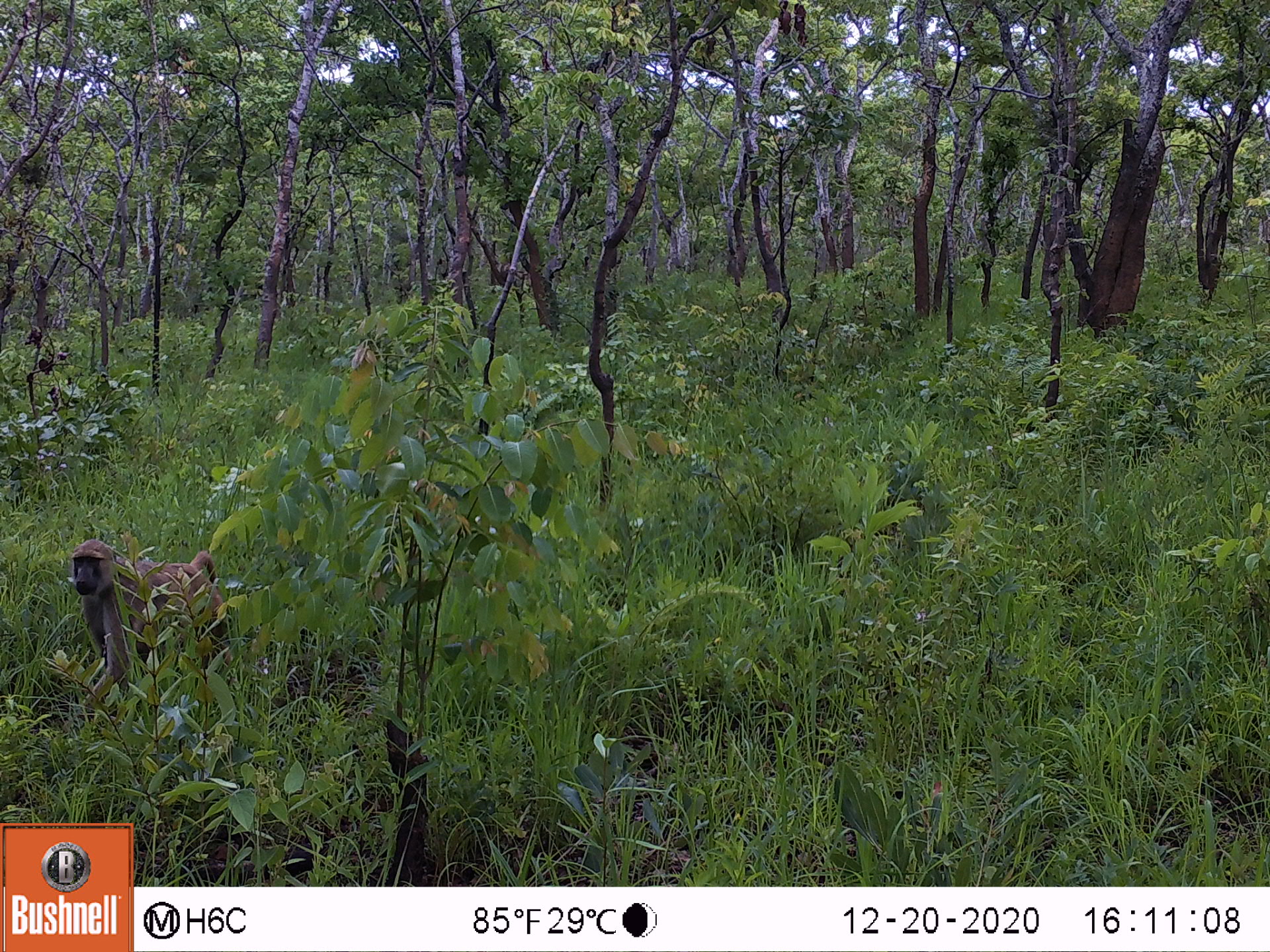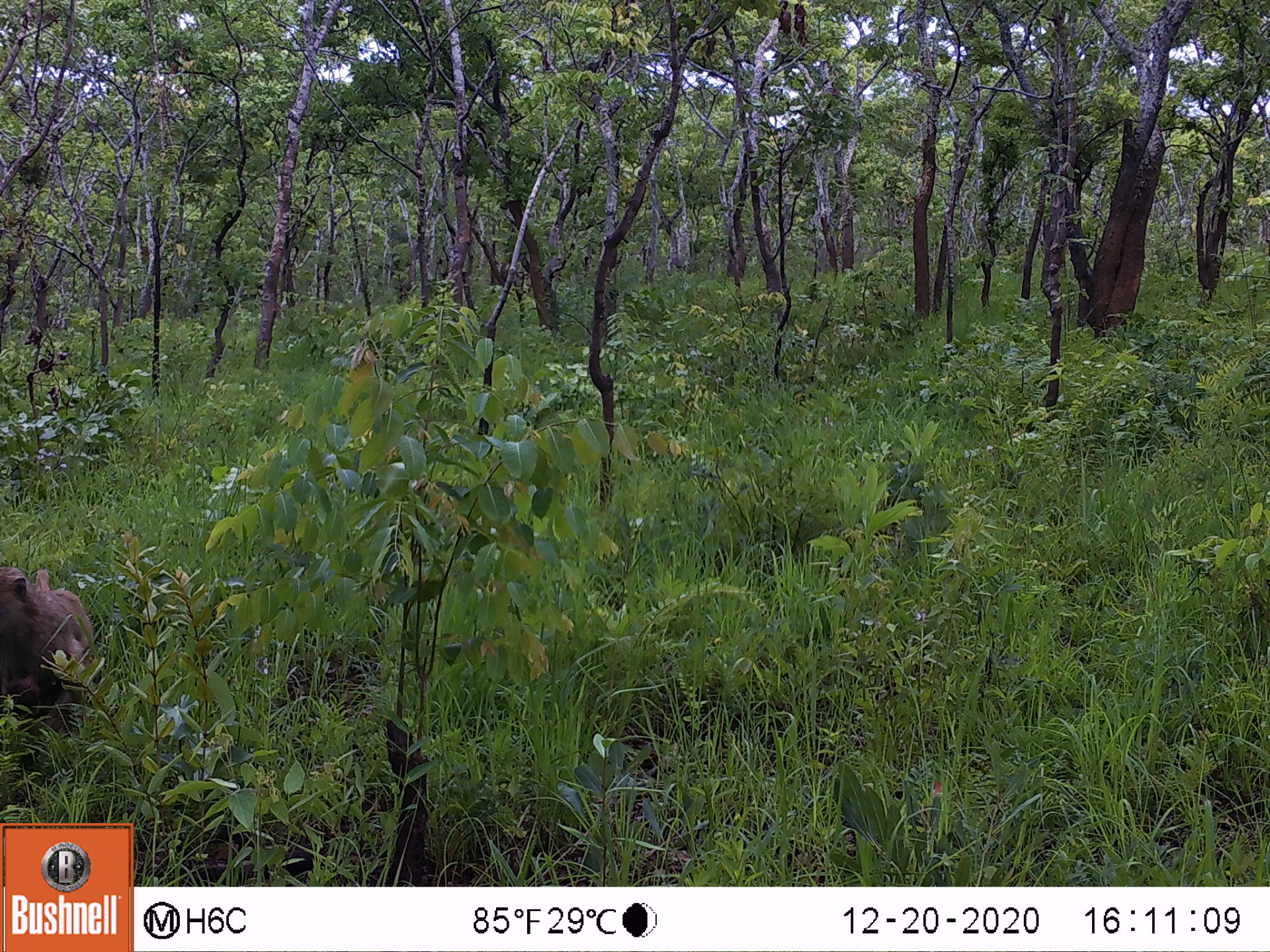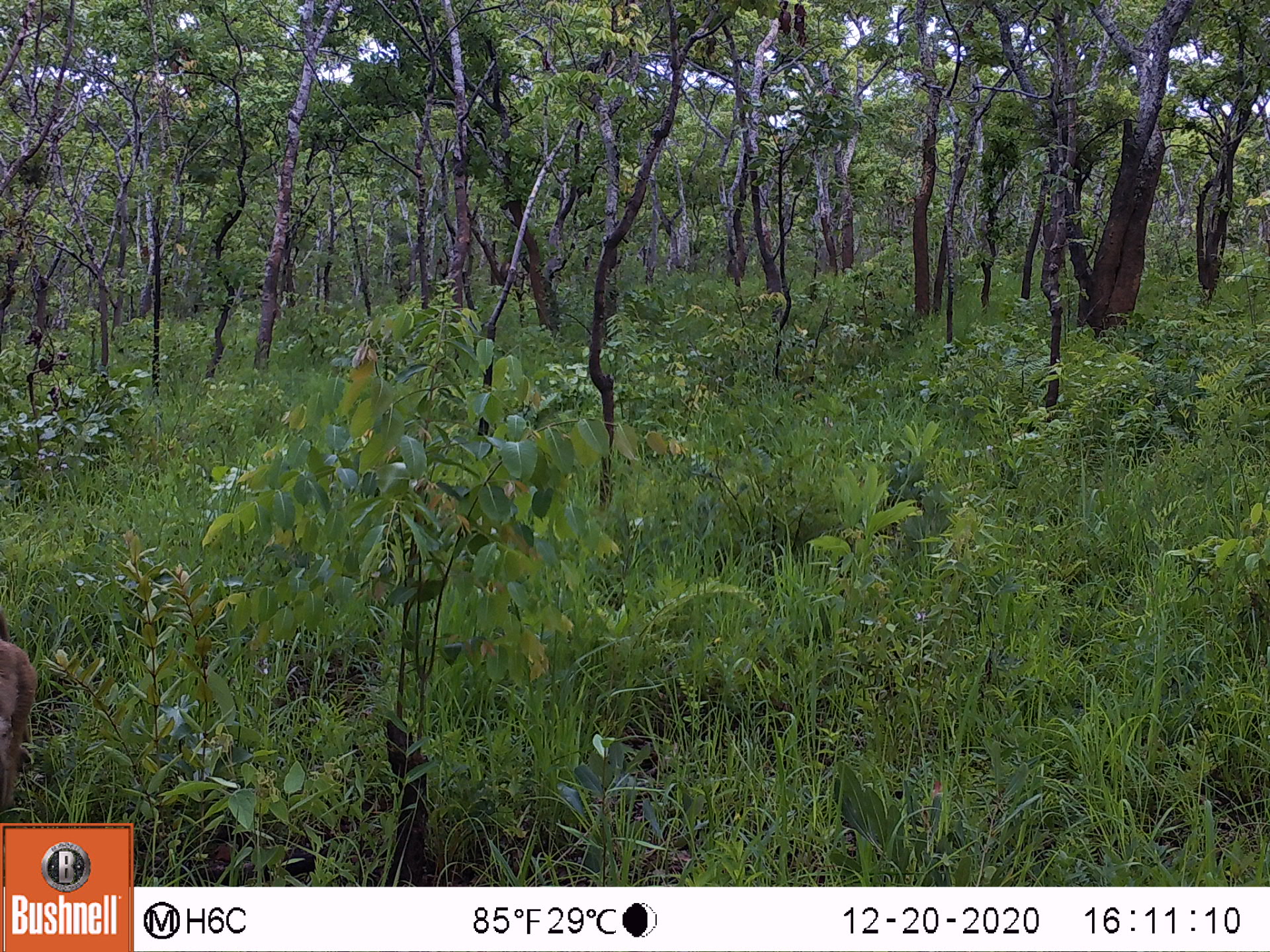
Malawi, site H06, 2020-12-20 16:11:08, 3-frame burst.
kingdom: Animalia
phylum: Chordata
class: Mammalia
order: Primates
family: Cercopithecidae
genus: Papio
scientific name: Papio cynocephalus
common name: yellow baboon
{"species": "yellow baboon (Papio cynocephalus)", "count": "1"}